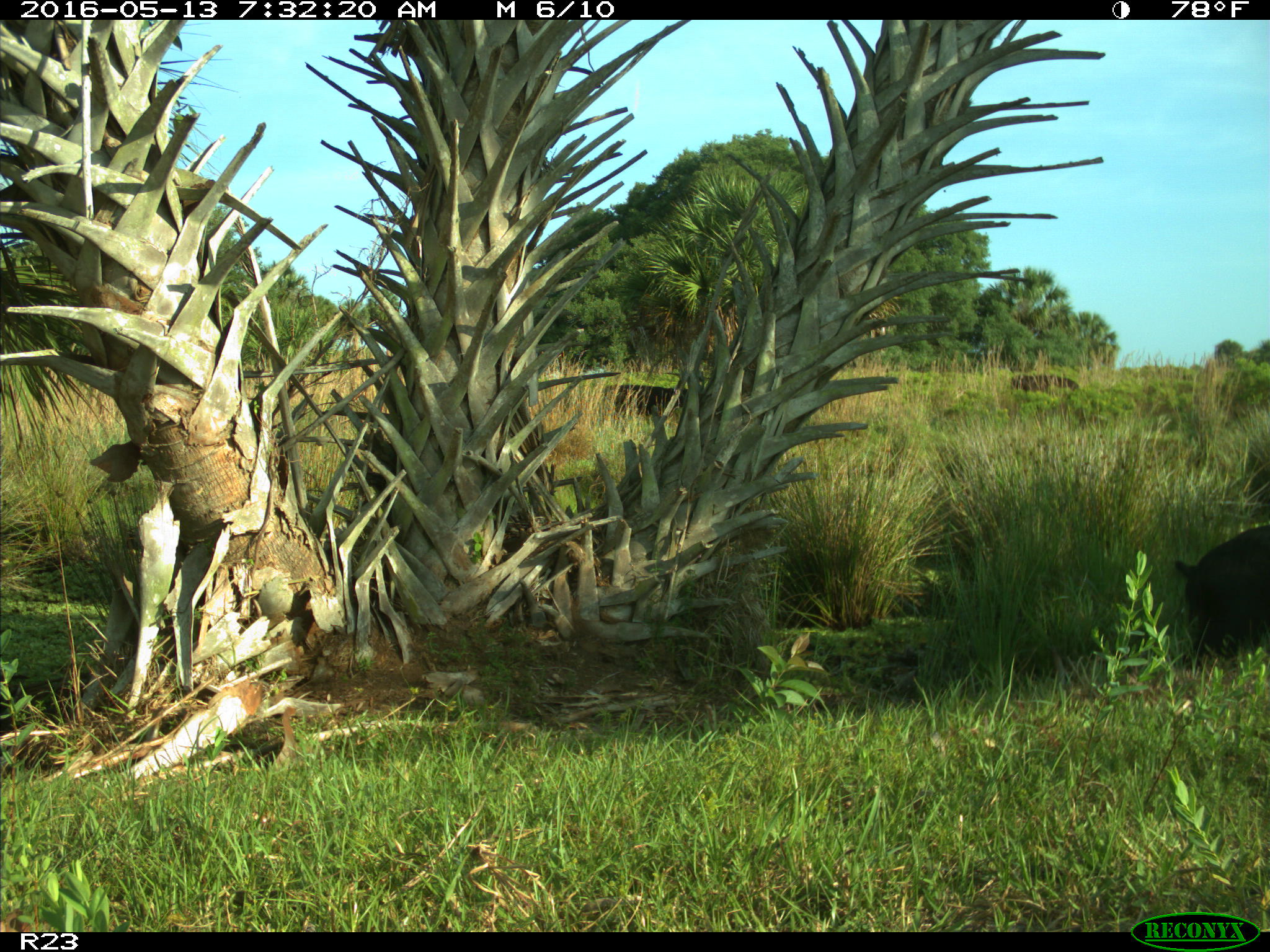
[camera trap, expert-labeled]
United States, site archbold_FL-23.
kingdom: Animalia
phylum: Chordata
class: Mammalia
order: Artiodactyla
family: Suidae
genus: Sus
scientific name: Sus scrofa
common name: wild boar